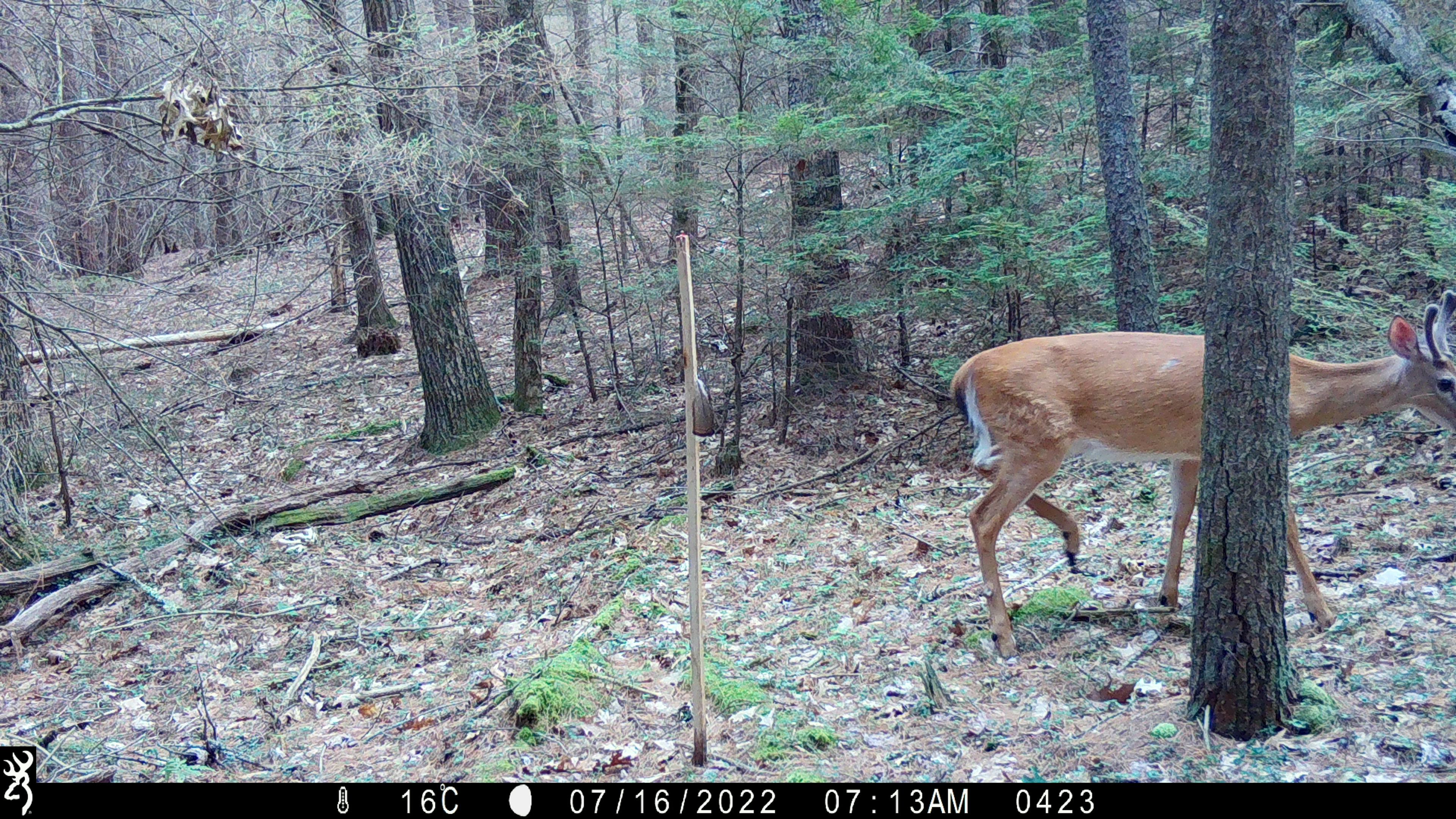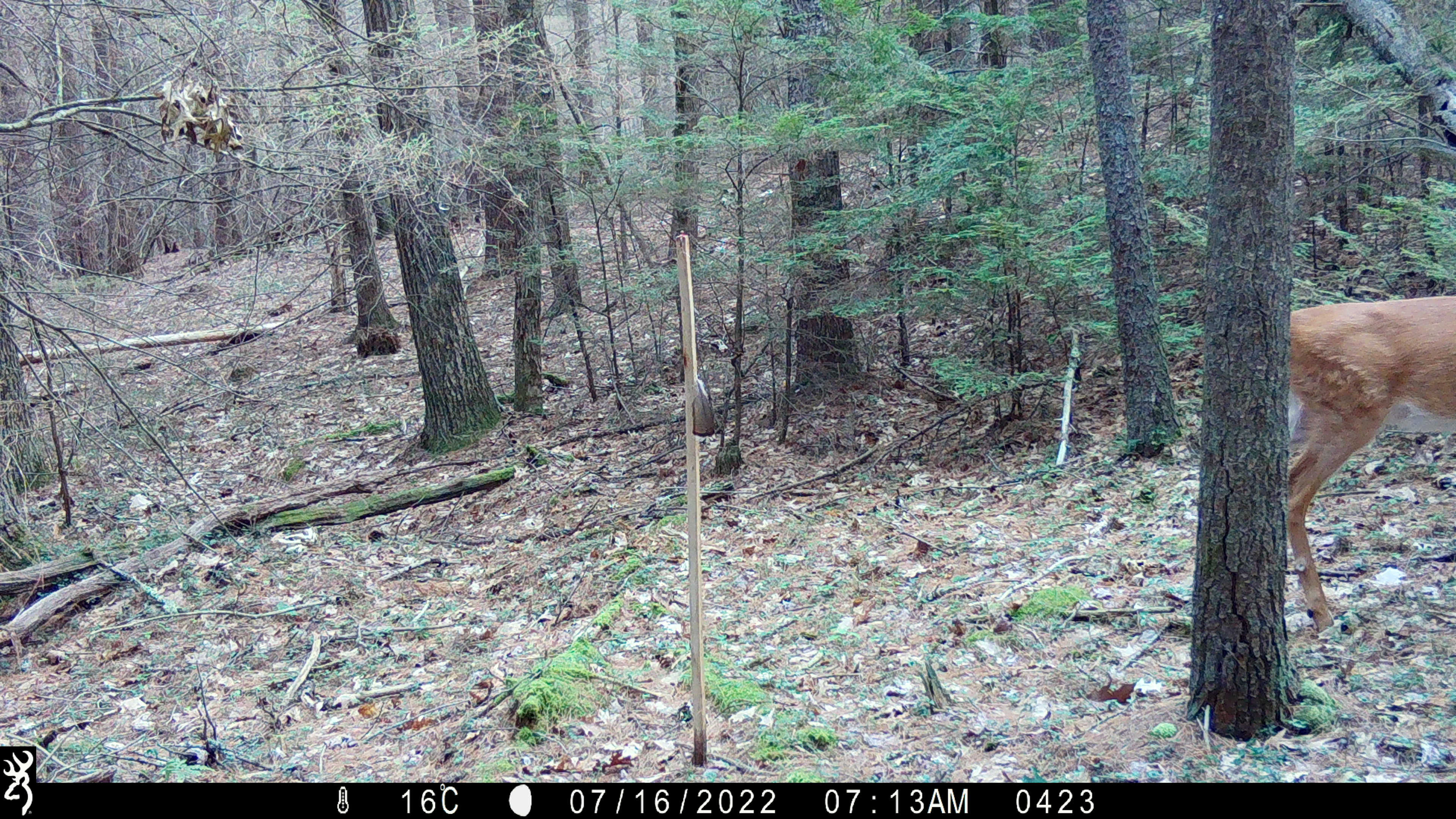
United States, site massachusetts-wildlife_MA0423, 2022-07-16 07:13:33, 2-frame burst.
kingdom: Animalia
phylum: Chordata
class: Mammalia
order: Artiodactyla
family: Cervidae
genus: Odocoileus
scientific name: Odocoileus virginianus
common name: white-tailed deer